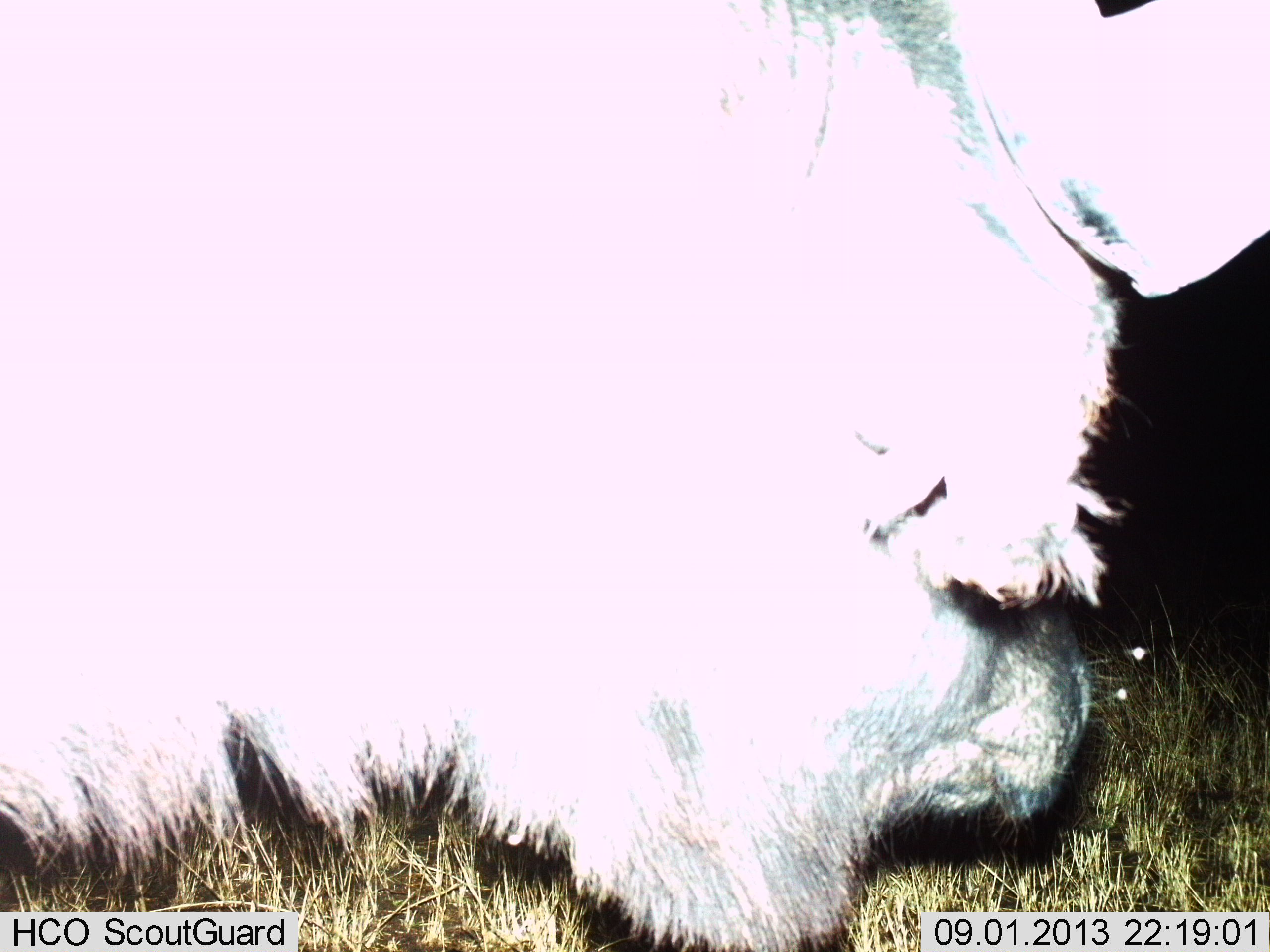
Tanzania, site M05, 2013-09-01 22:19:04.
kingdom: Animalia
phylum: Chordata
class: Mammalia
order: Artiodactyla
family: Bovidae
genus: Syncerus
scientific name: Syncerus caffer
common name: cape buffalo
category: buffalo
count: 1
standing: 71%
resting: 0%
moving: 0%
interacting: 14%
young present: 0%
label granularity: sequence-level